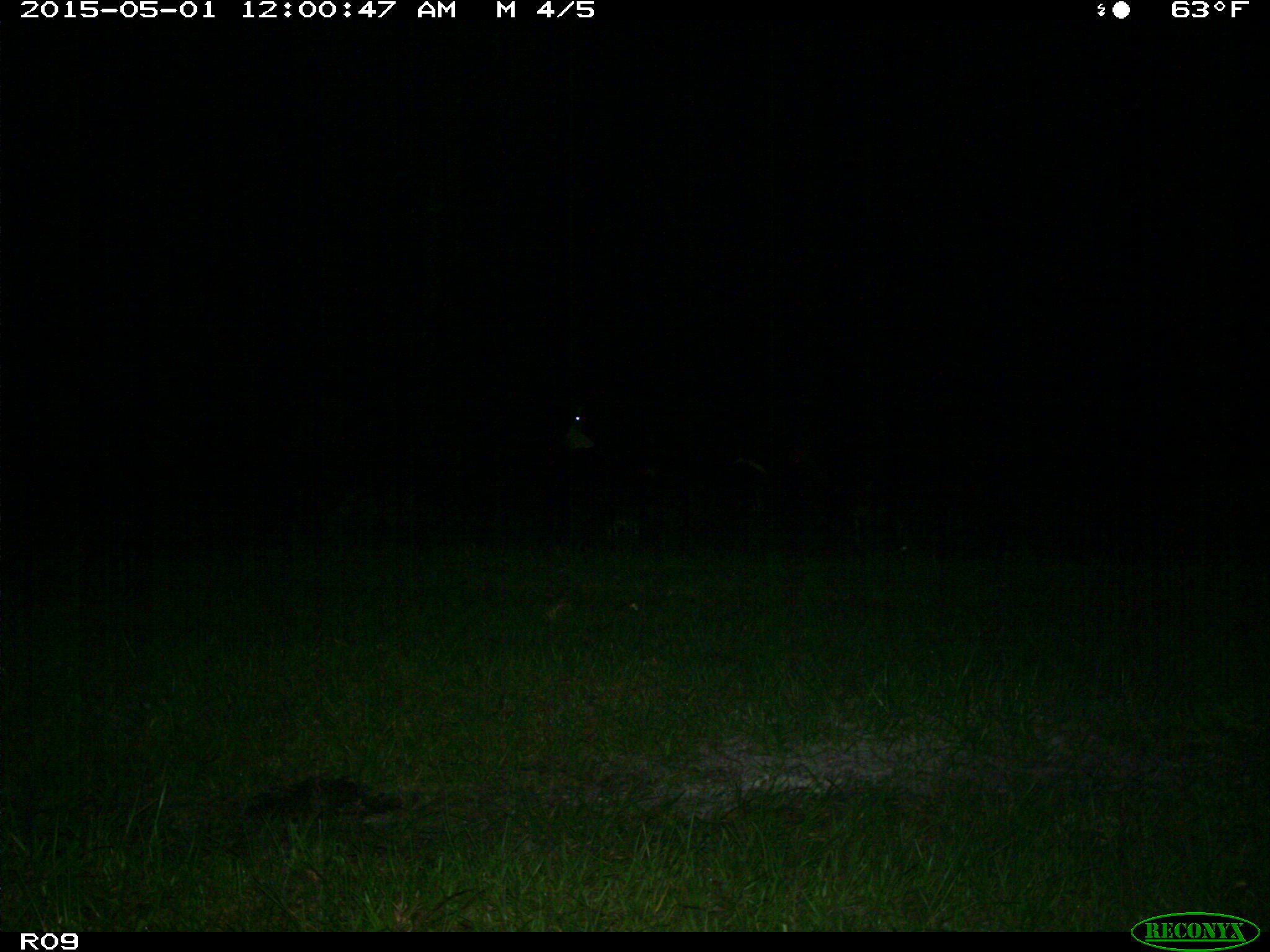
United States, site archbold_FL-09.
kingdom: Animalia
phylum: Chordata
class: Mammalia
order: Artiodactyla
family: Bovidae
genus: Bos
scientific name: Bos taurus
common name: domestic cow